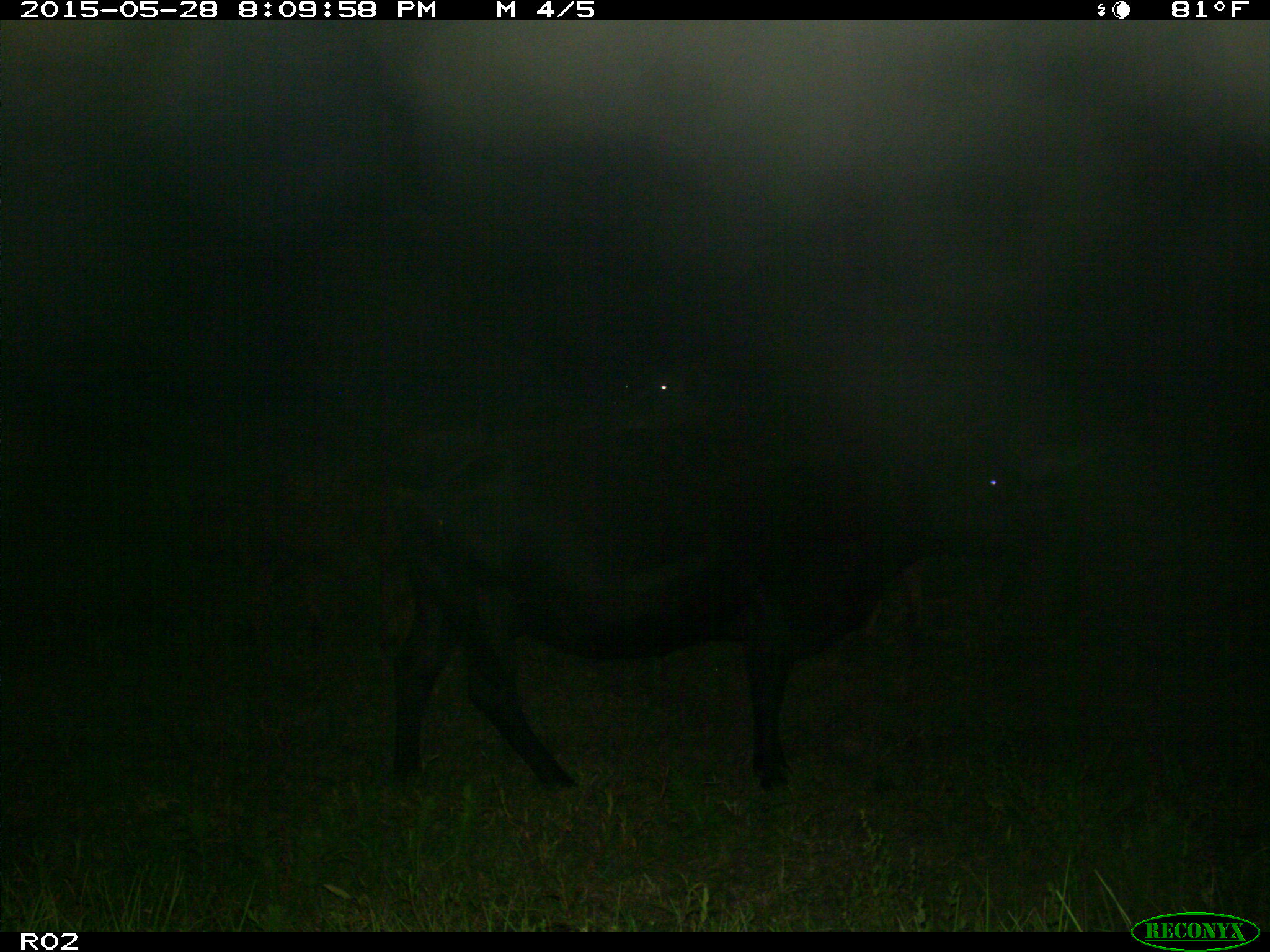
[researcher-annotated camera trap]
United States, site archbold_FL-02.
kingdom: Animalia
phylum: Chordata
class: Mammalia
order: Artiodactyla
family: Bovidae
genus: Bos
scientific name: Bos taurus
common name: domestic cow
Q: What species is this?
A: Bos taurus (domestic cow).